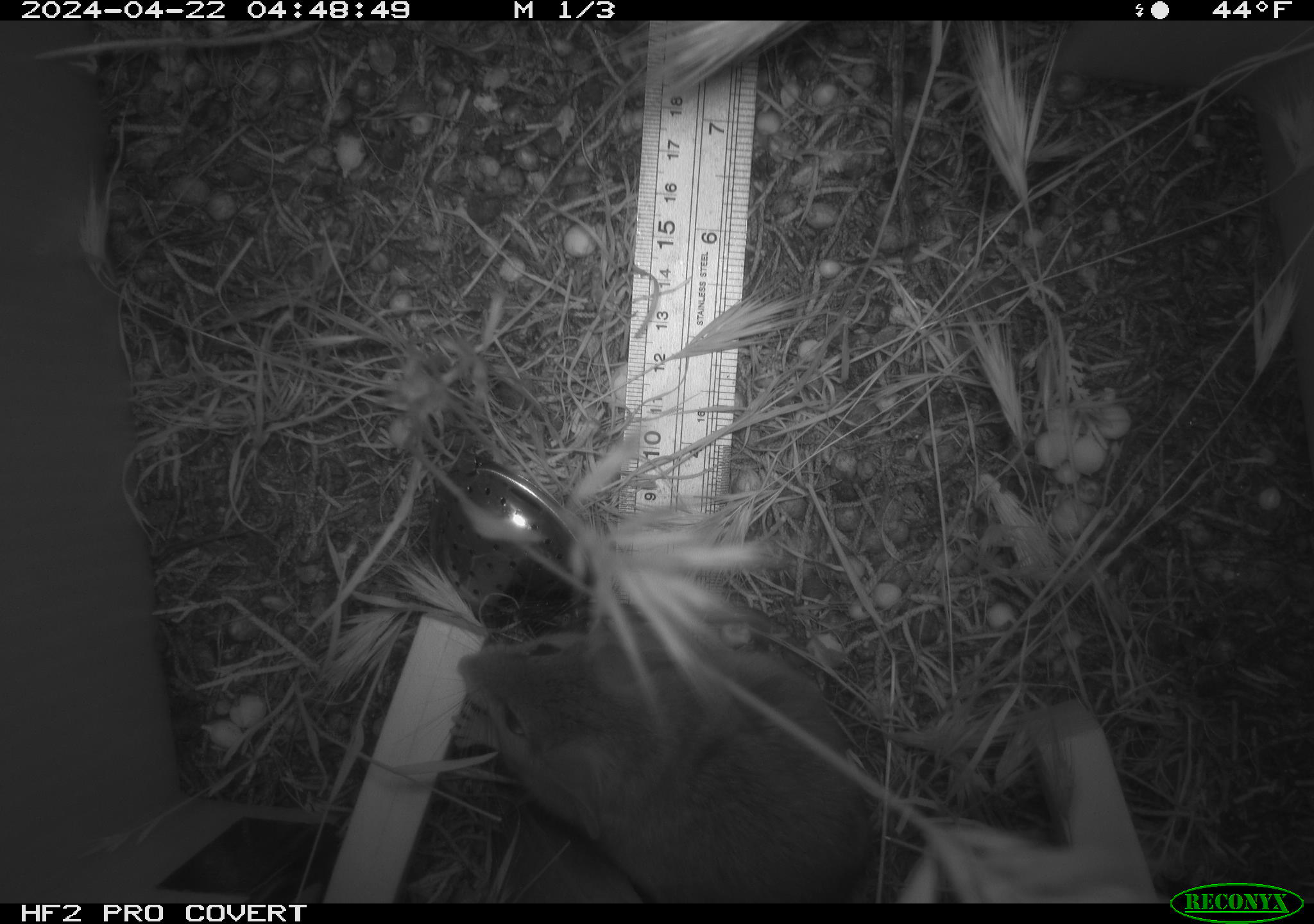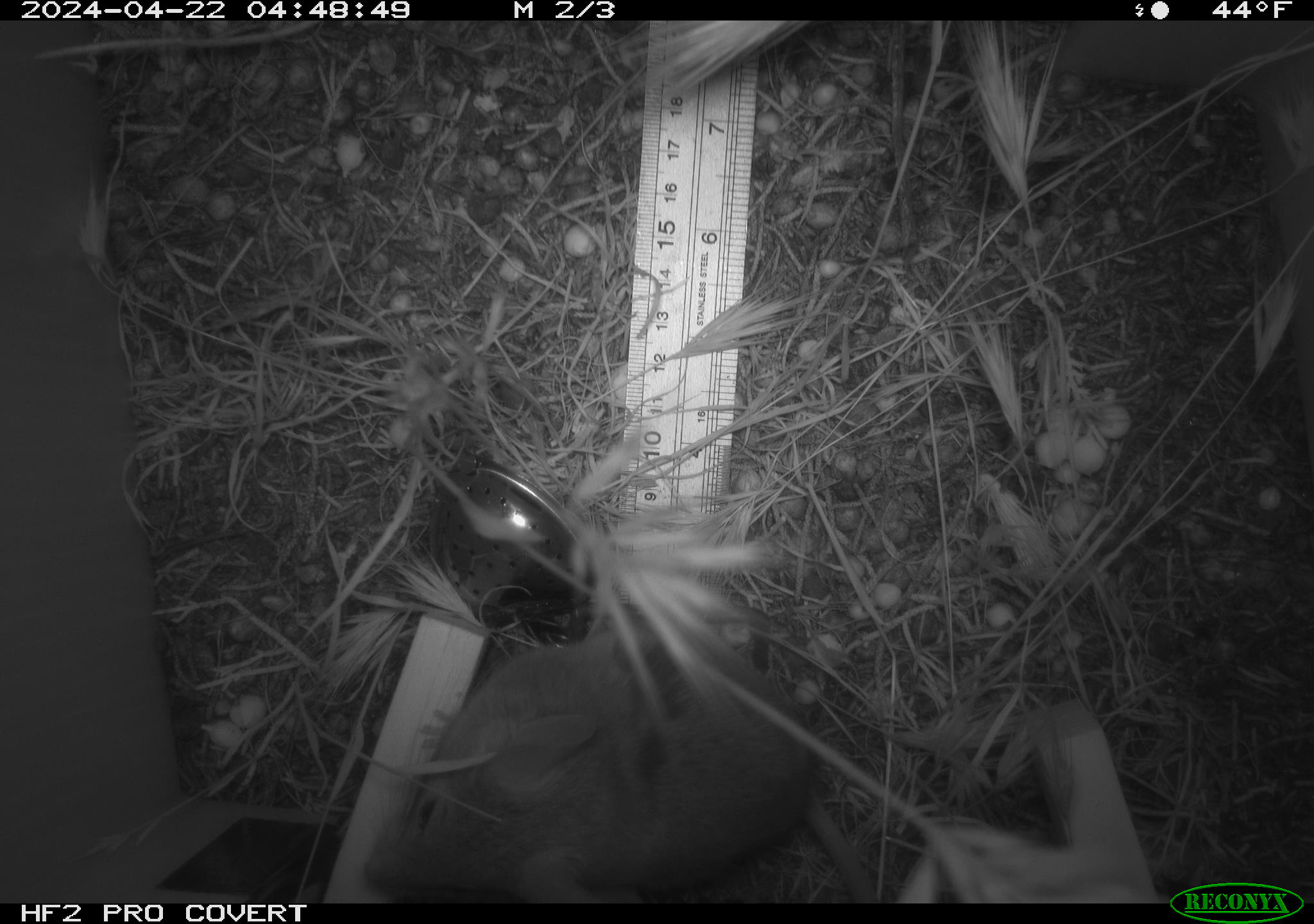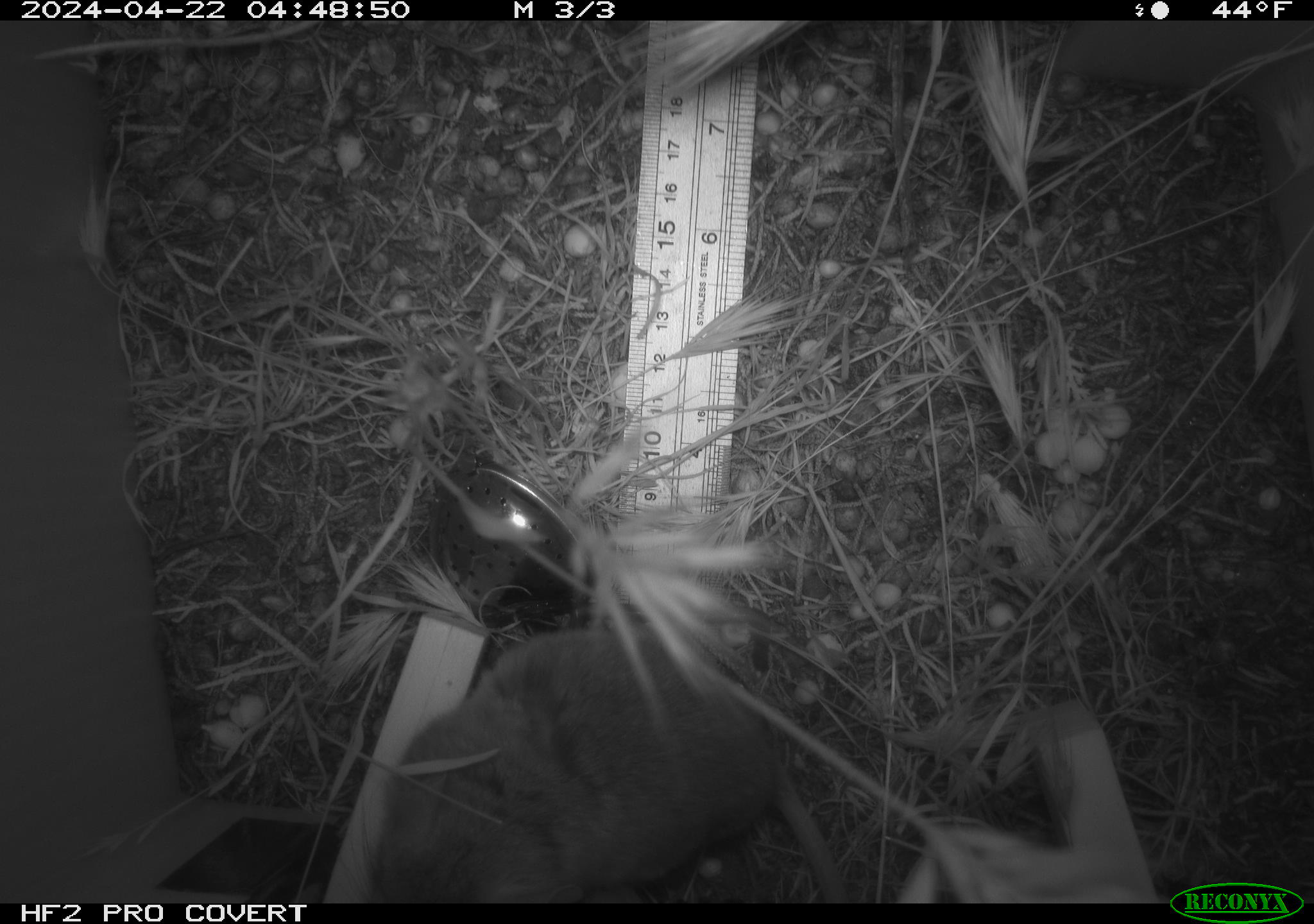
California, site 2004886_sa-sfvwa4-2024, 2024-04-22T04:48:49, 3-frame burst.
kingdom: Animalia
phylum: Chordata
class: Mammalia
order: Rodentia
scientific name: Rodentia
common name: mouse species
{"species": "mouse species (Rodentia)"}